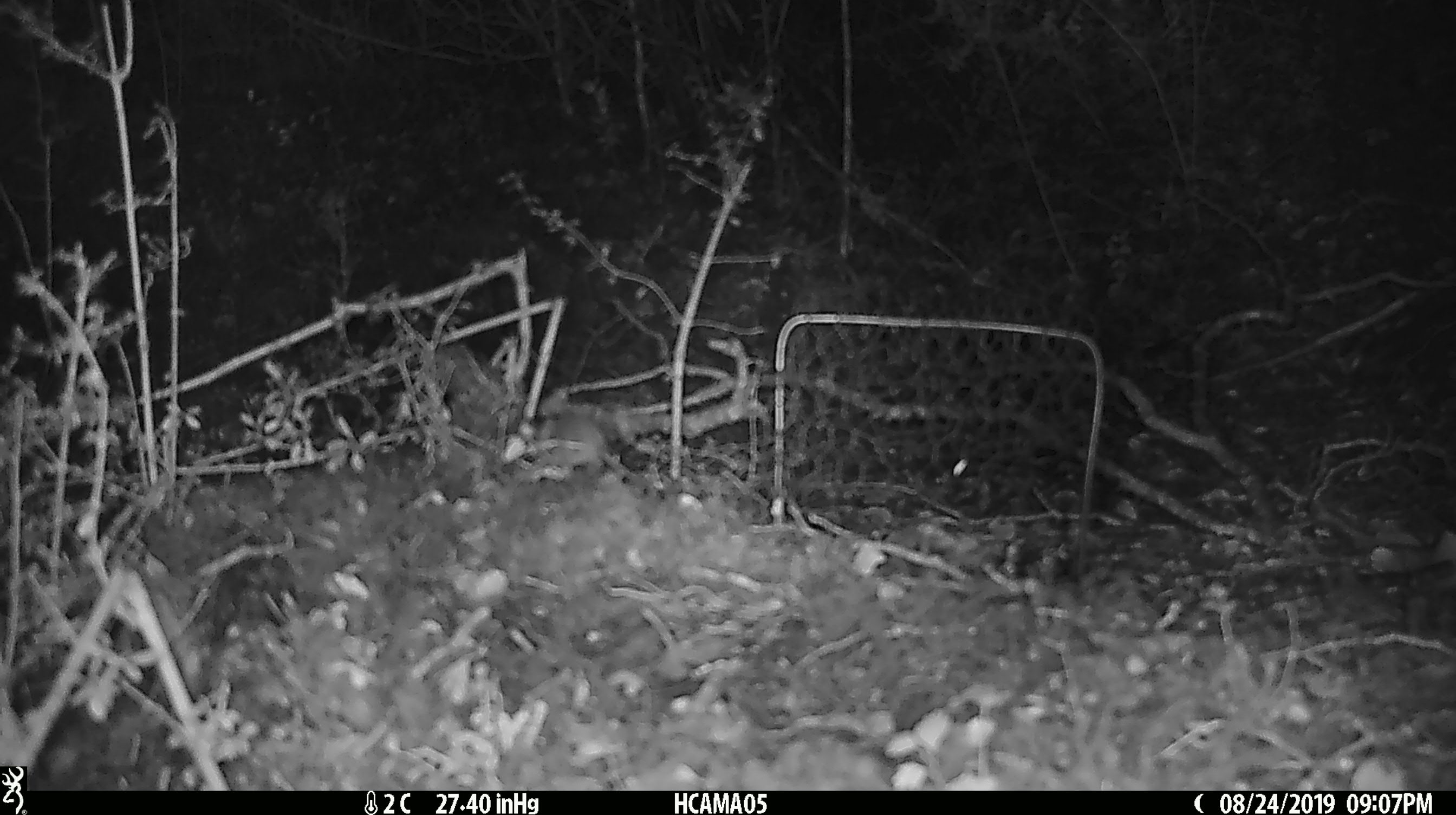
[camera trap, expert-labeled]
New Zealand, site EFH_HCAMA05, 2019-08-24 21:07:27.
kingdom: Animalia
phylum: Chordata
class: Mammalia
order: Rodentia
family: Muridae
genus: Mus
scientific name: Mus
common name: mouse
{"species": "mouse (Mus)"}